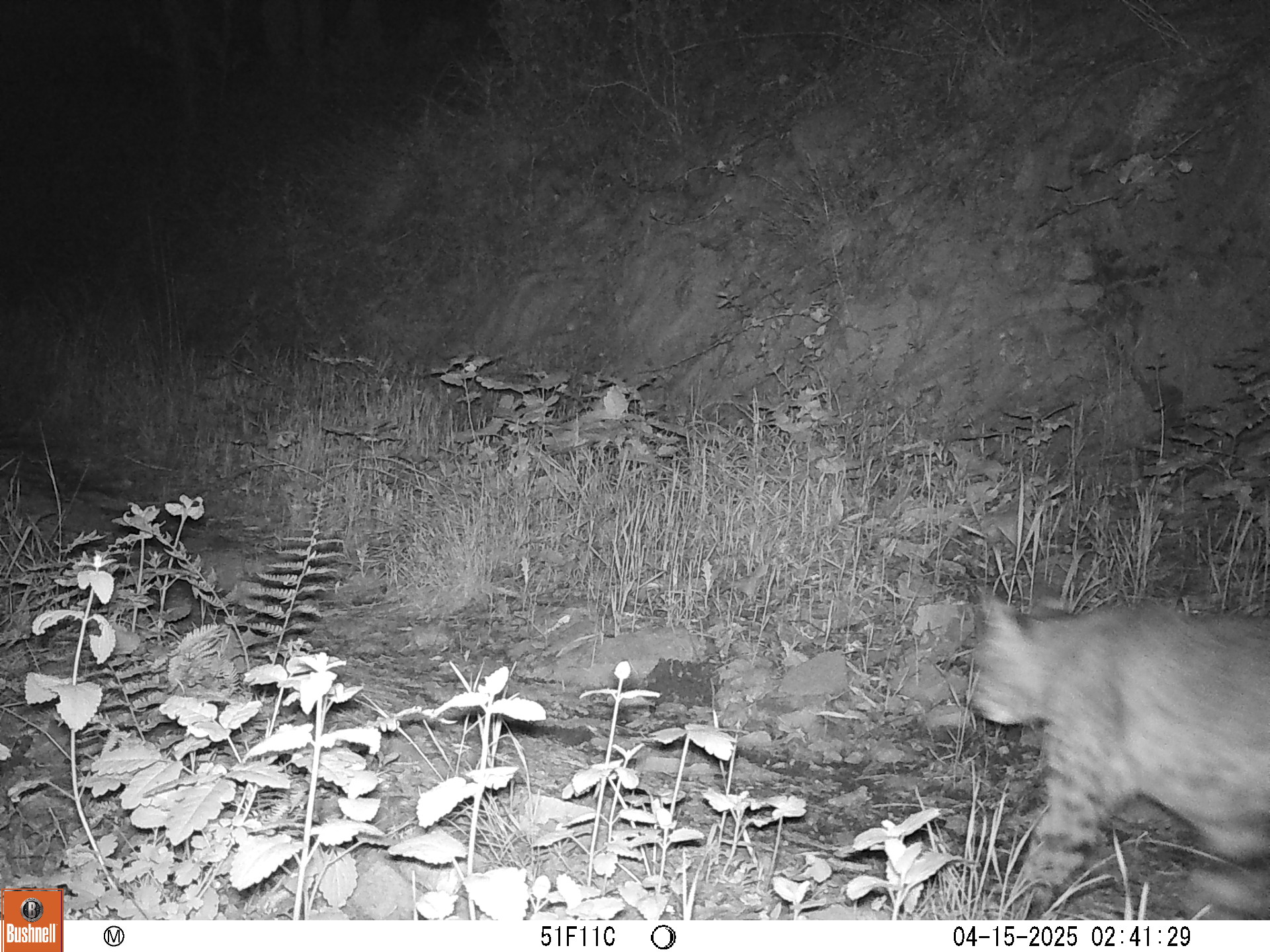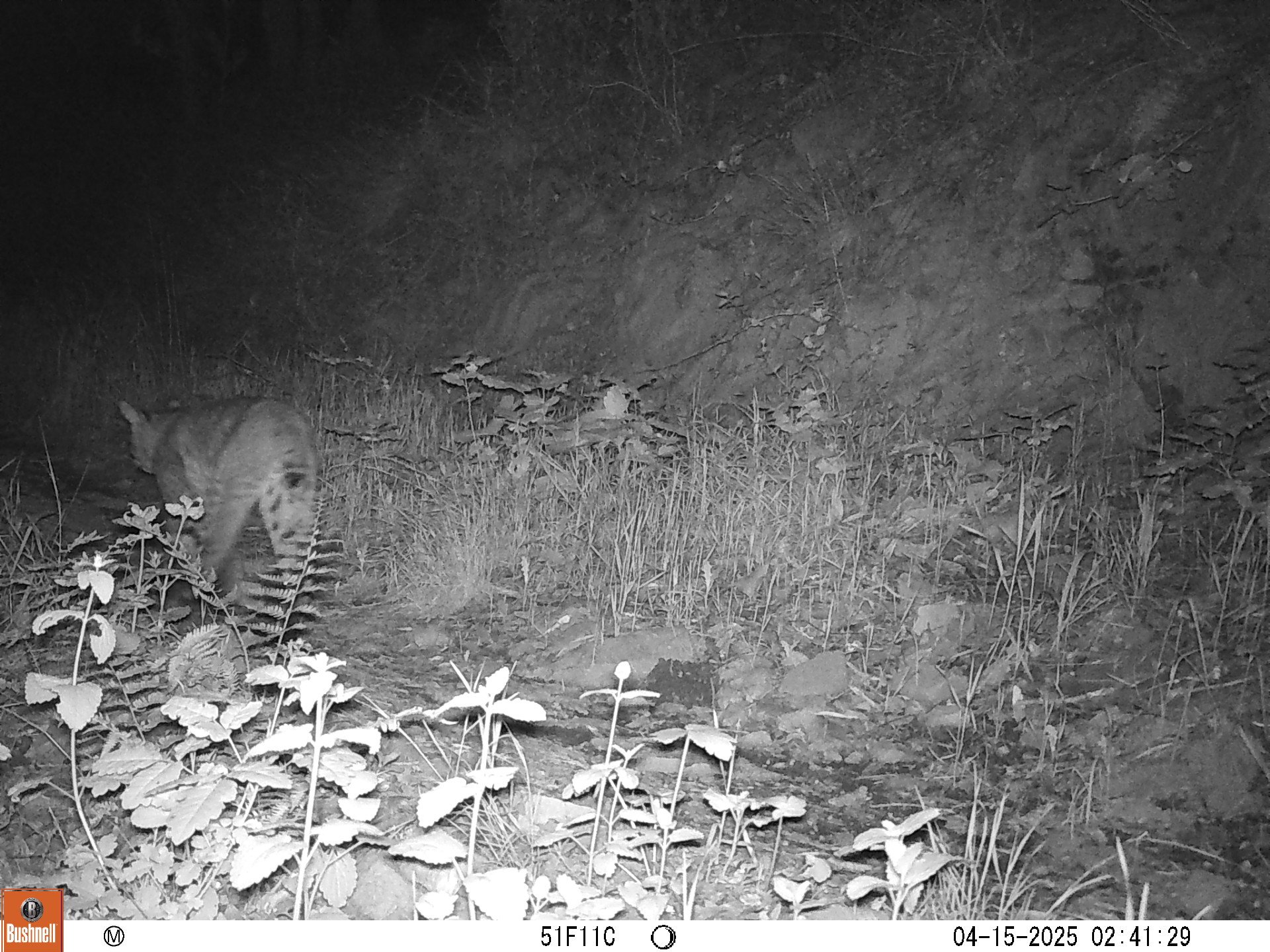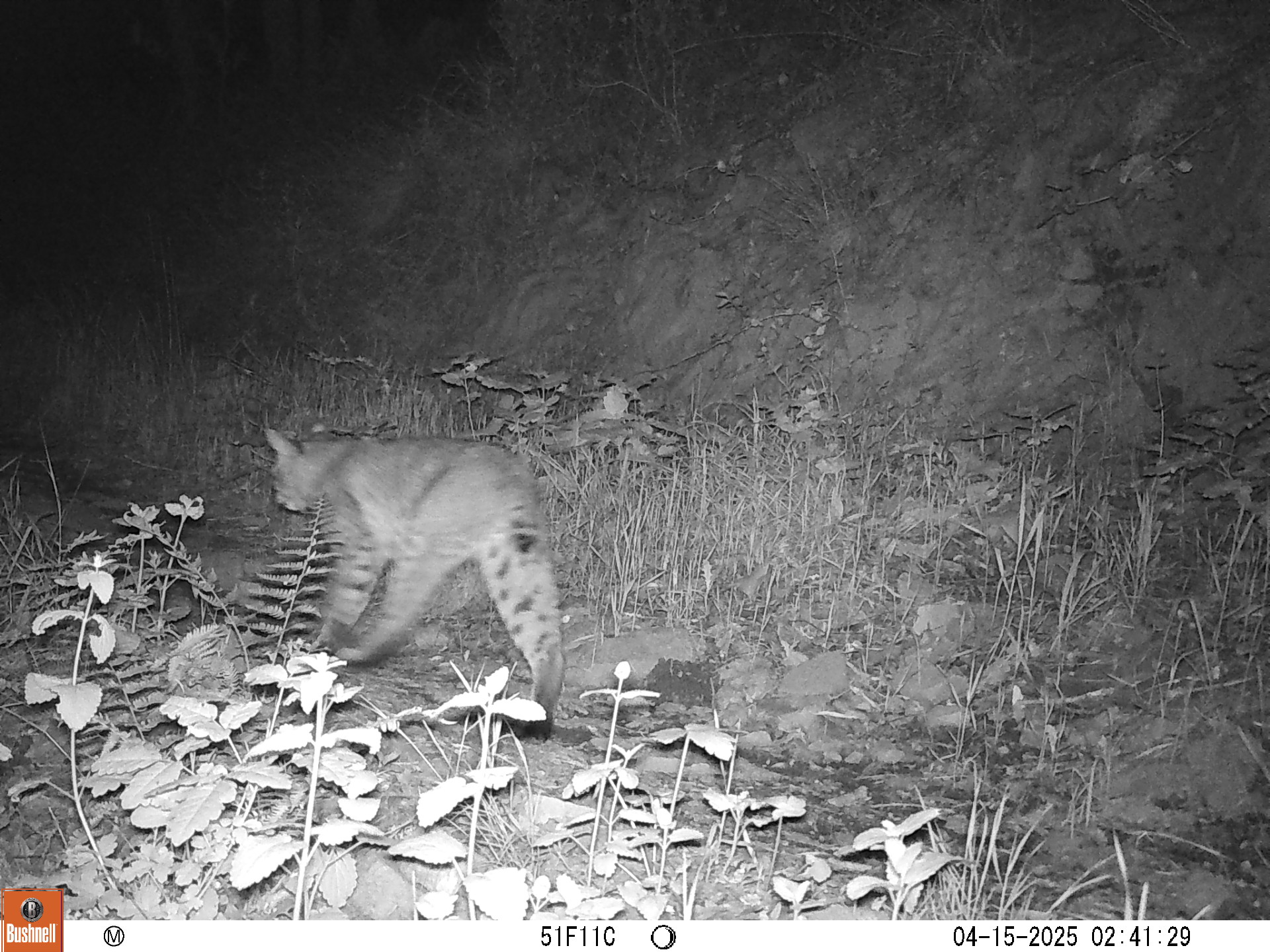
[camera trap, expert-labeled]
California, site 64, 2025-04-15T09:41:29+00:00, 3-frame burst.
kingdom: Animalia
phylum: Chordata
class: Mammalia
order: Carnivora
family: Felidae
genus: Lynx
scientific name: Lynx rufus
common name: bobcat